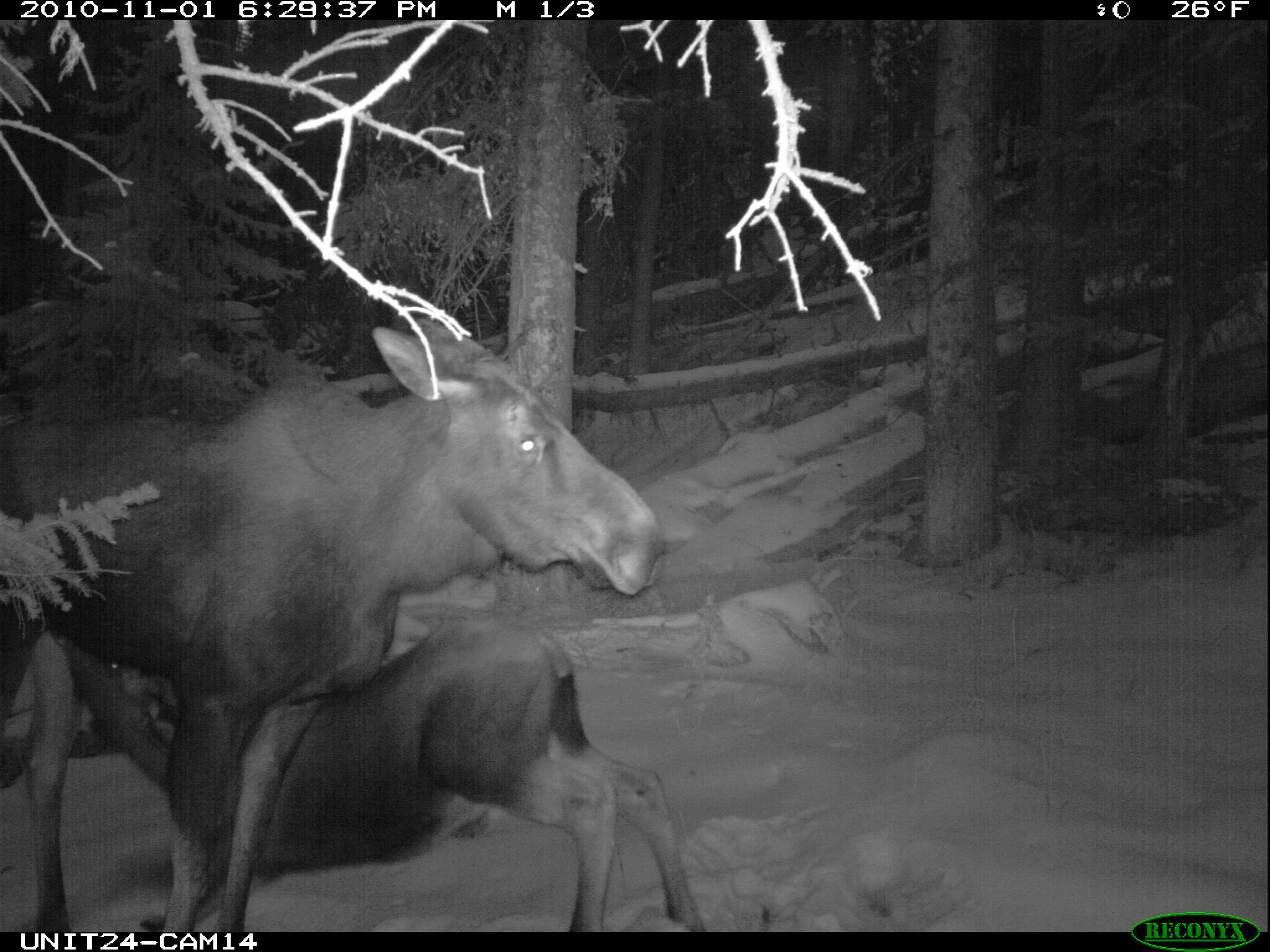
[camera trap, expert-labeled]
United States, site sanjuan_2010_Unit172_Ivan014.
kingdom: Animalia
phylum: Chordata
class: Mammalia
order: Artiodactyla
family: Cervidae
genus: Alces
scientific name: Alces alces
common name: moose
Alces alces (moose).